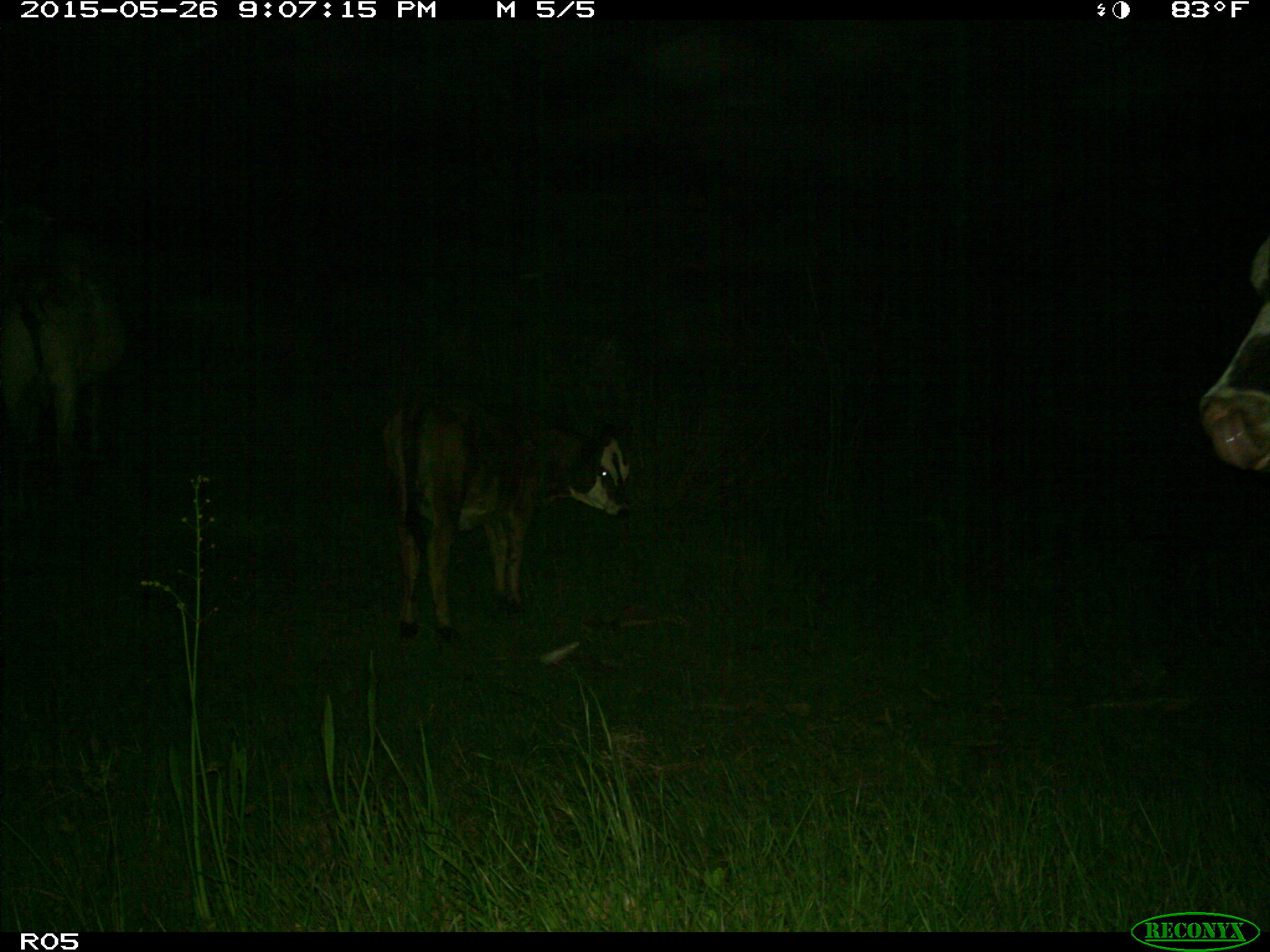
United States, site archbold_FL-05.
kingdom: Animalia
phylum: Chordata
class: Mammalia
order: Artiodactyla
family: Bovidae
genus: Bos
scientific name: Bos taurus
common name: domestic cow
Bos taurus (domestic cow).